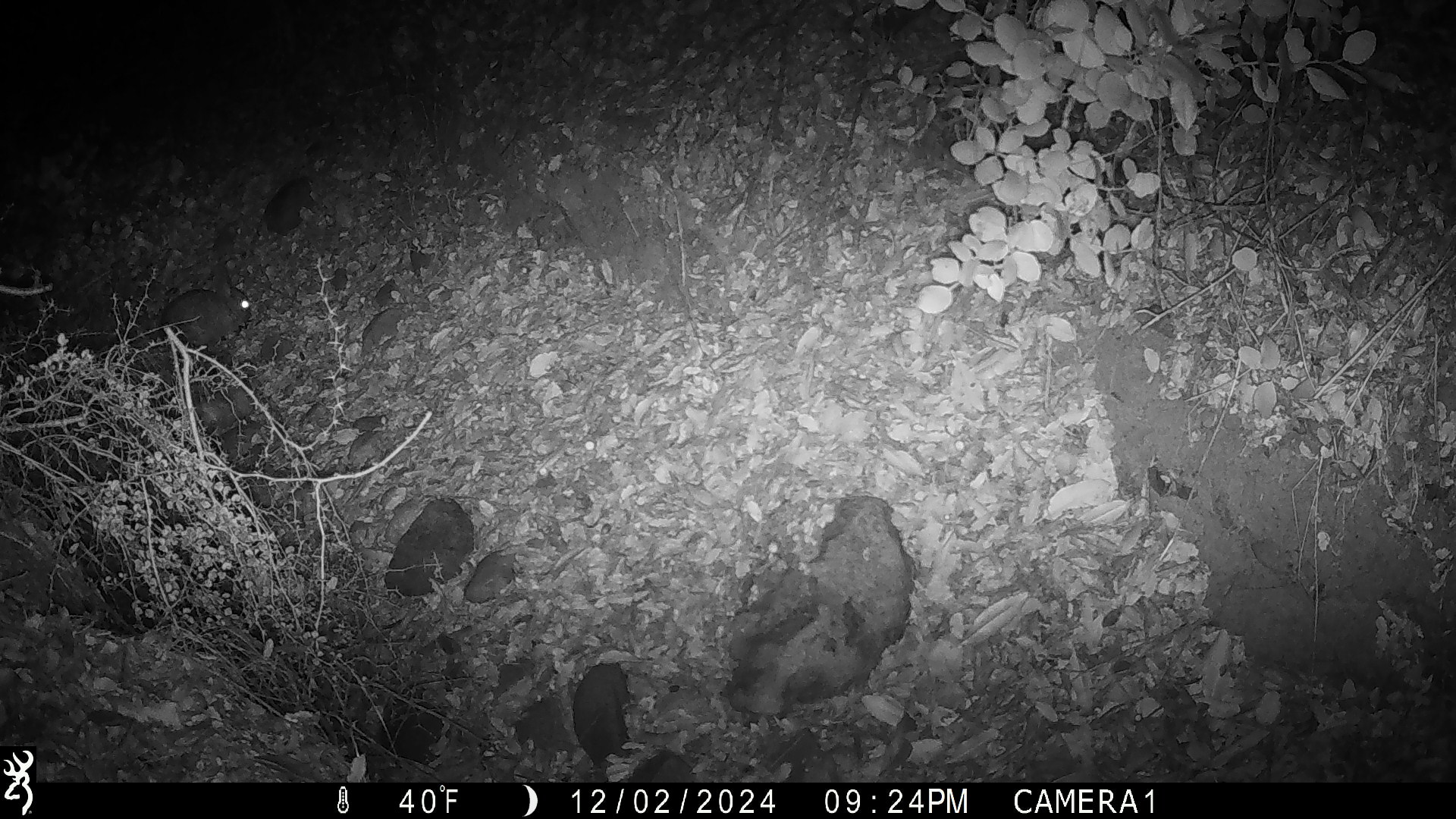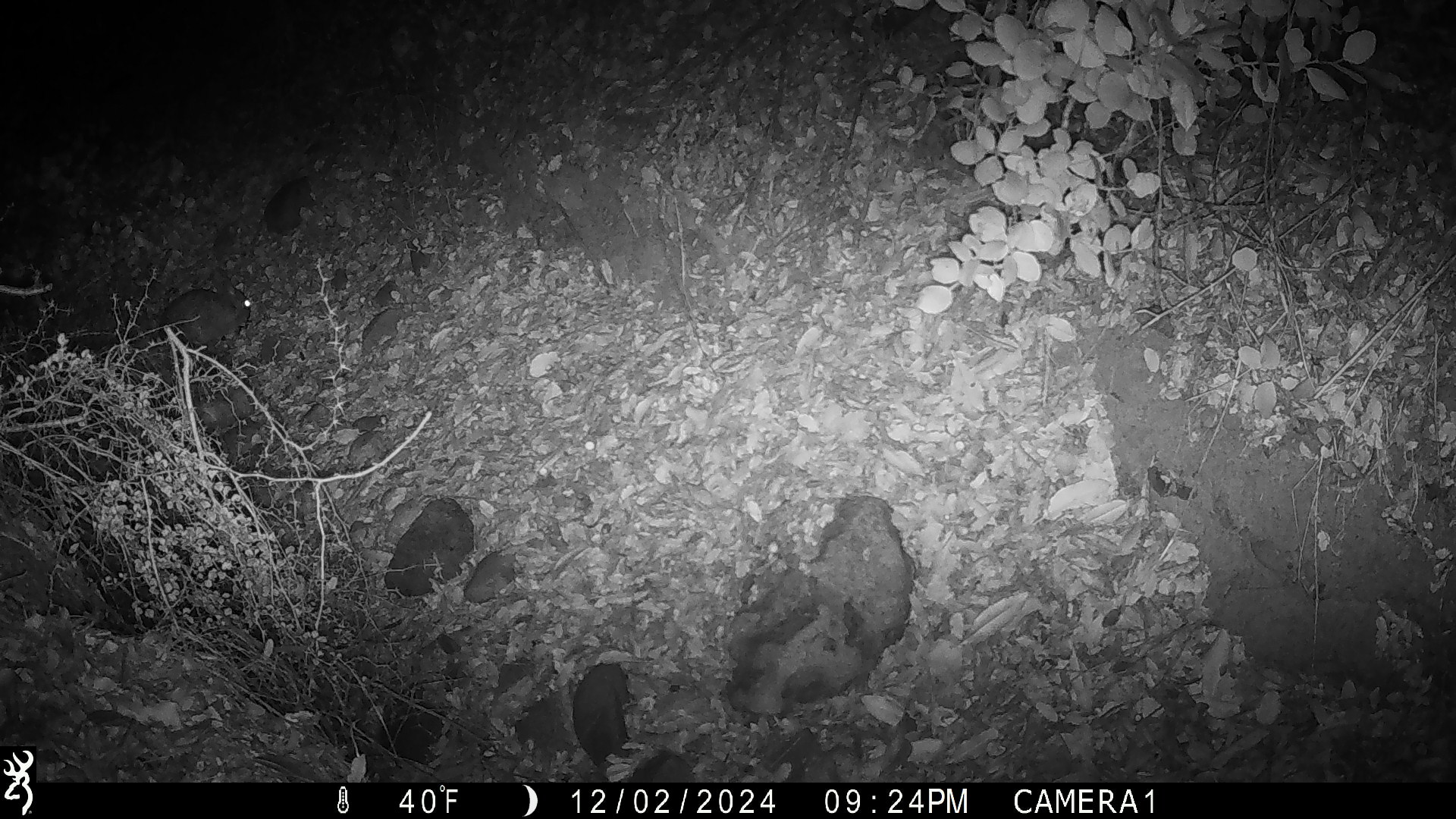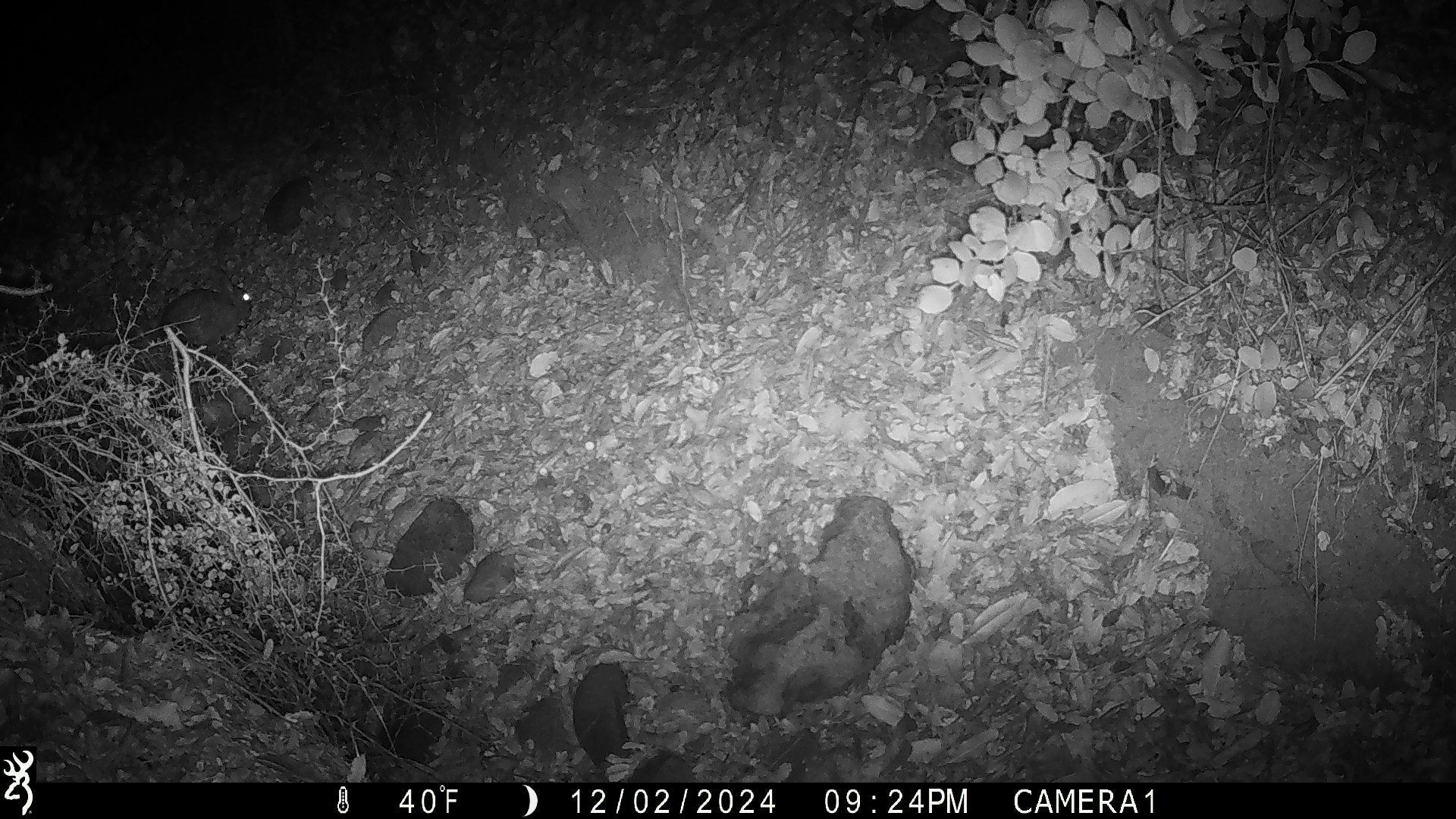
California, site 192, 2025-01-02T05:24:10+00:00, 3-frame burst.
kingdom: Animalia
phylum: Chordata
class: Mammalia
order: Lagomorpha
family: Leporidae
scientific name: Leporidae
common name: rabbit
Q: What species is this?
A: Rabbit (Leporidae).